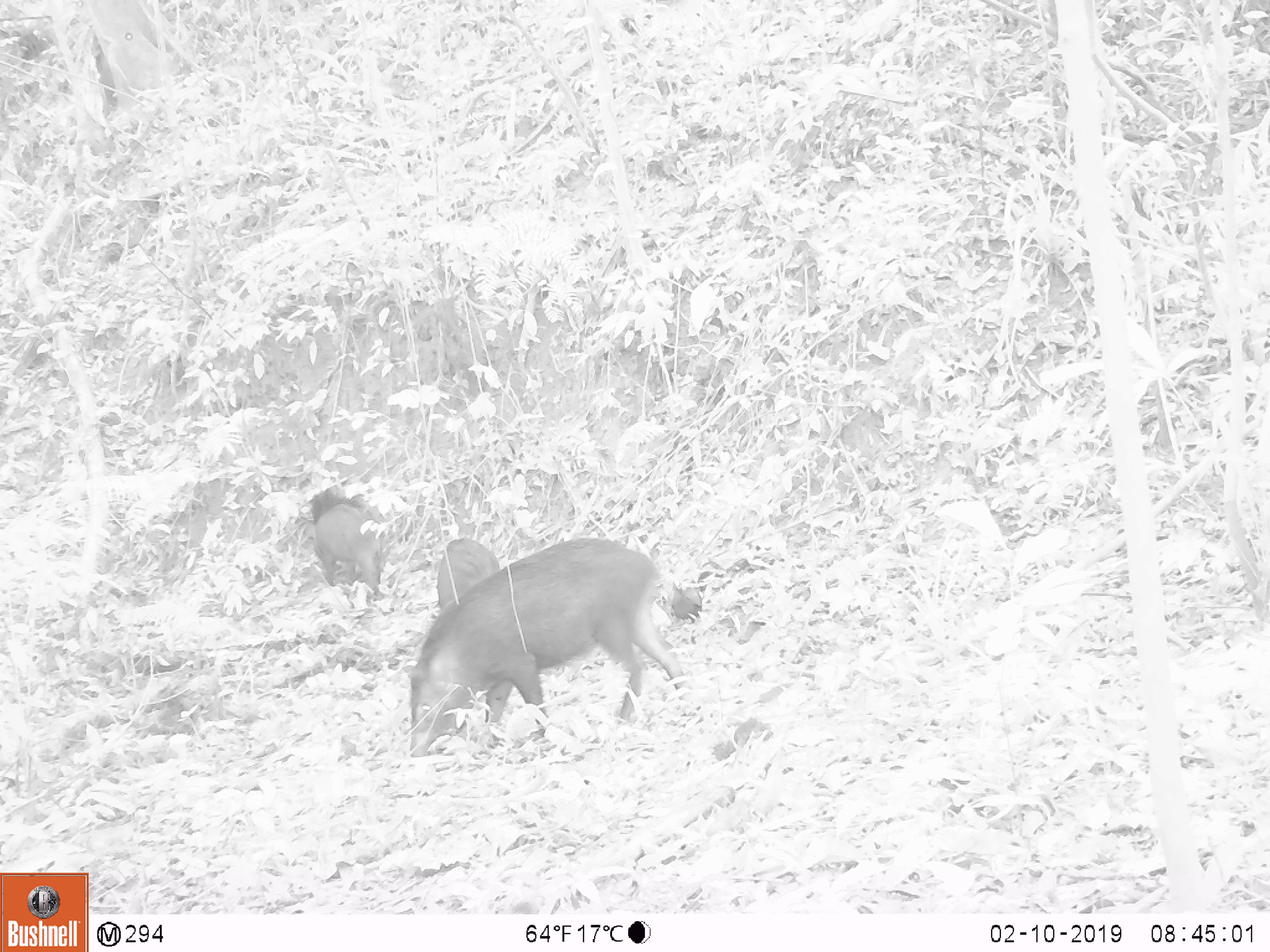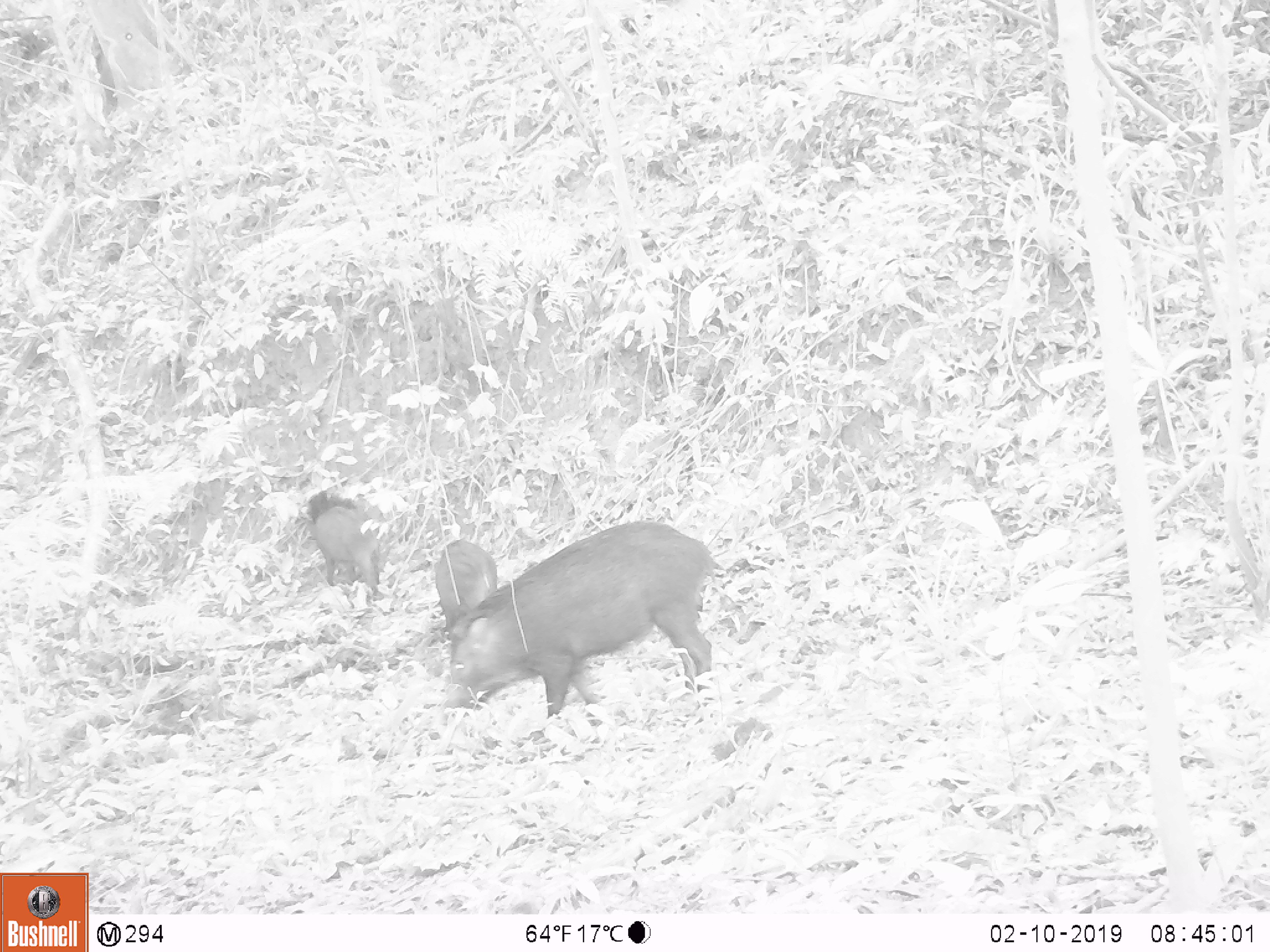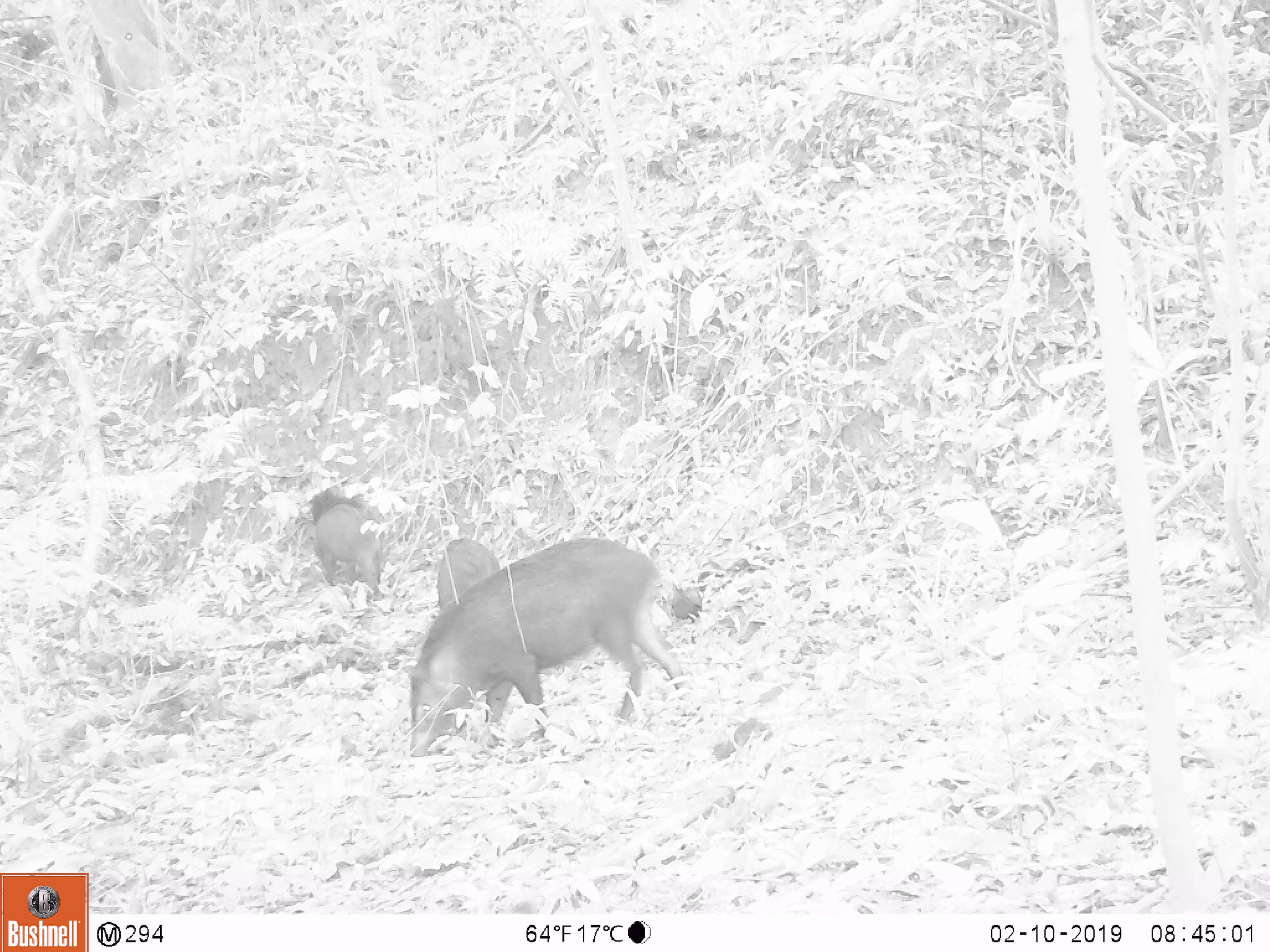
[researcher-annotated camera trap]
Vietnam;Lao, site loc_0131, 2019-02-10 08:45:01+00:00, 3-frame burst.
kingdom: Animalia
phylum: Chordata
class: Aves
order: Galliformes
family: Phasianidae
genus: Gallus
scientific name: Gallus gallus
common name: red junglefowl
Red junglefowl (Gallus gallus). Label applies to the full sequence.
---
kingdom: Animalia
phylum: Chordata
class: Mammalia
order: Artiodactyla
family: Suidae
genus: Sus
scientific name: Sus scrofa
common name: eurasian wild pig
Eurasian wild pig (Sus scrofa). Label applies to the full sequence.